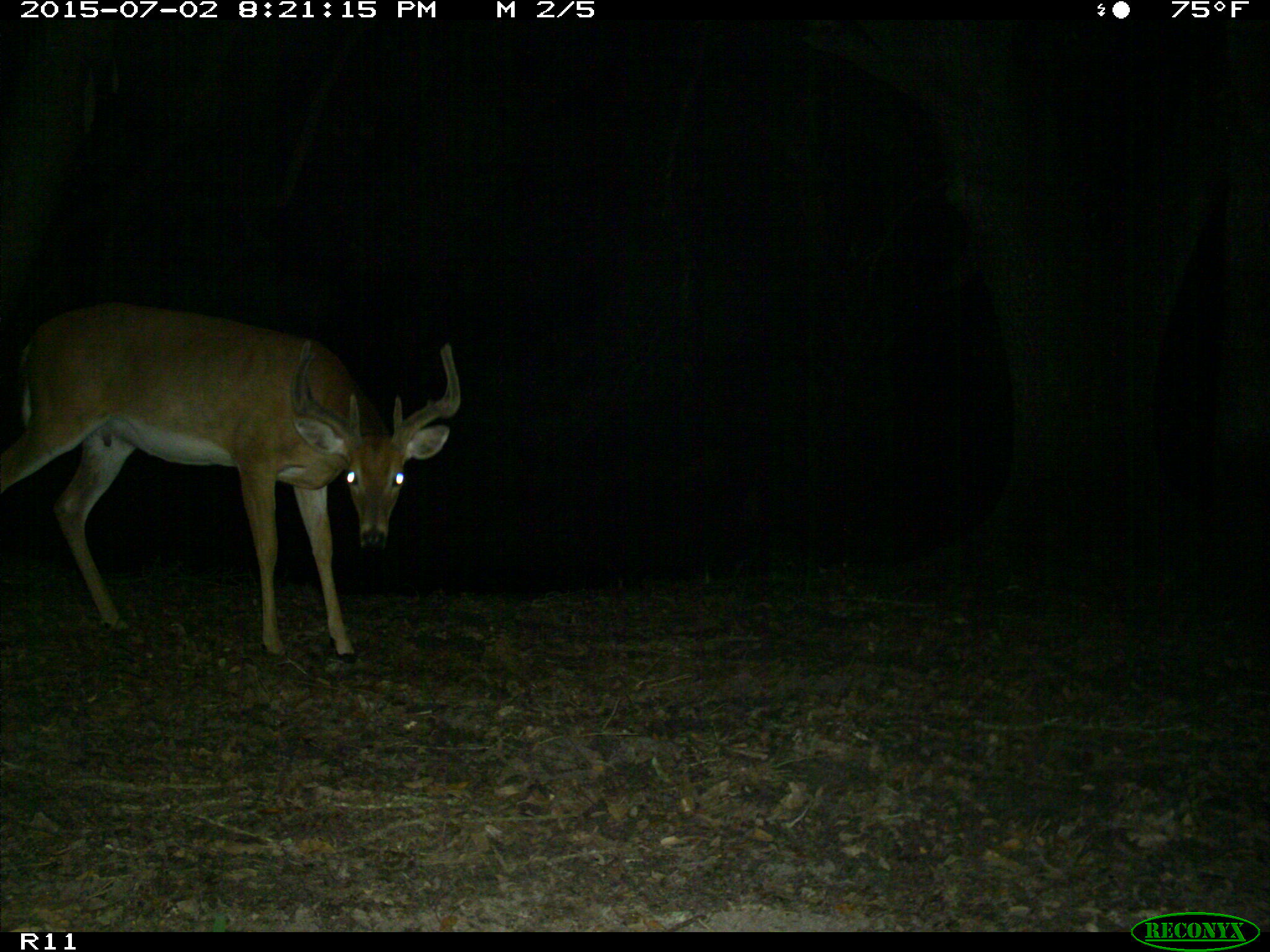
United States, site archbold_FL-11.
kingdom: Animalia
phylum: Chordata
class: Mammalia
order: Artiodactyla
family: Cervidae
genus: Odocoileus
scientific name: Odocoileus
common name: deer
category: unidentified deer